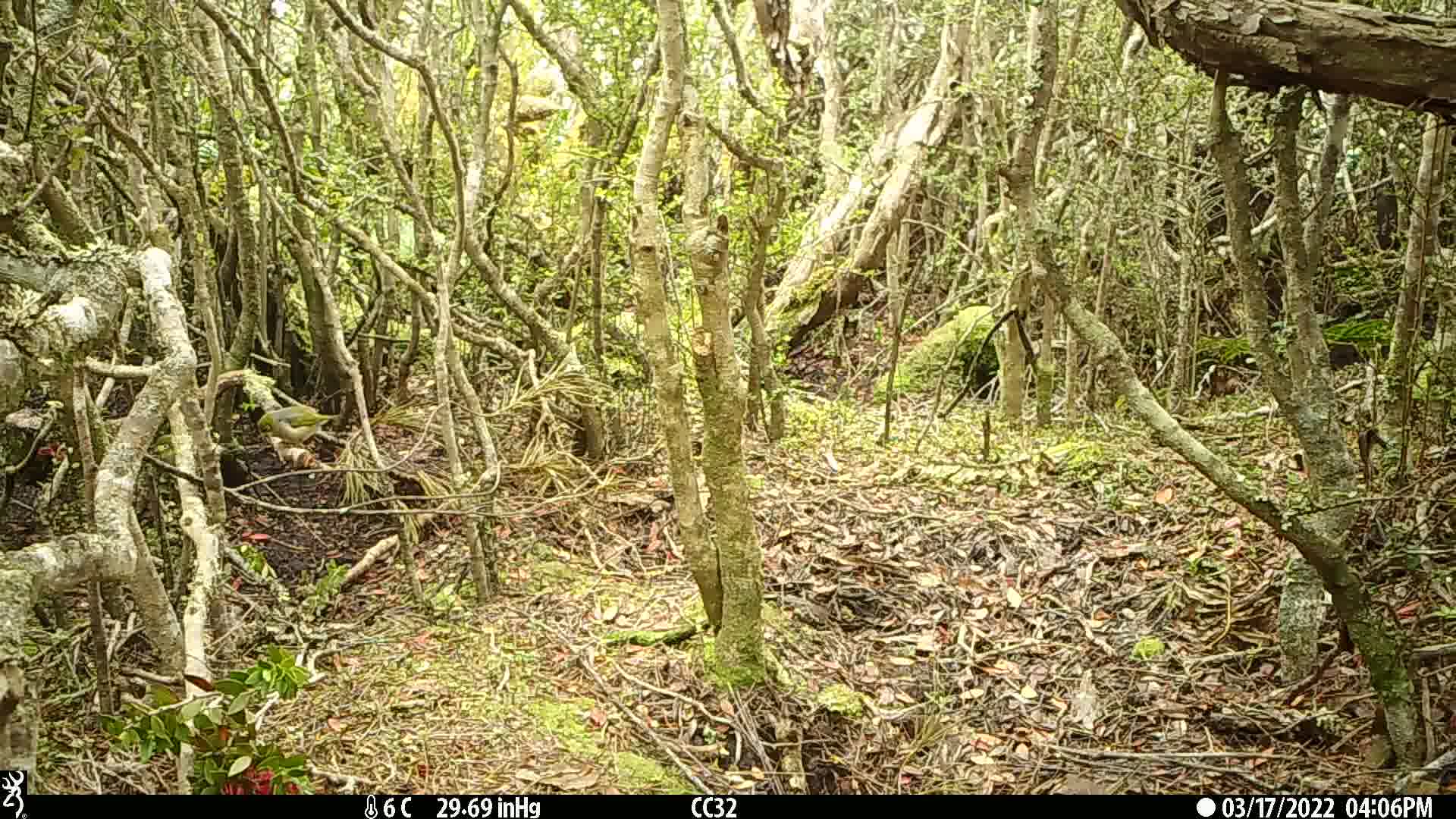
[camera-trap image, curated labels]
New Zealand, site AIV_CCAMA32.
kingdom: Animalia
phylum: Chordata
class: Aves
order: Passeriformes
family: Zosteropidae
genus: Zosterops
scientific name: Zosterops lateralis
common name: silvereye